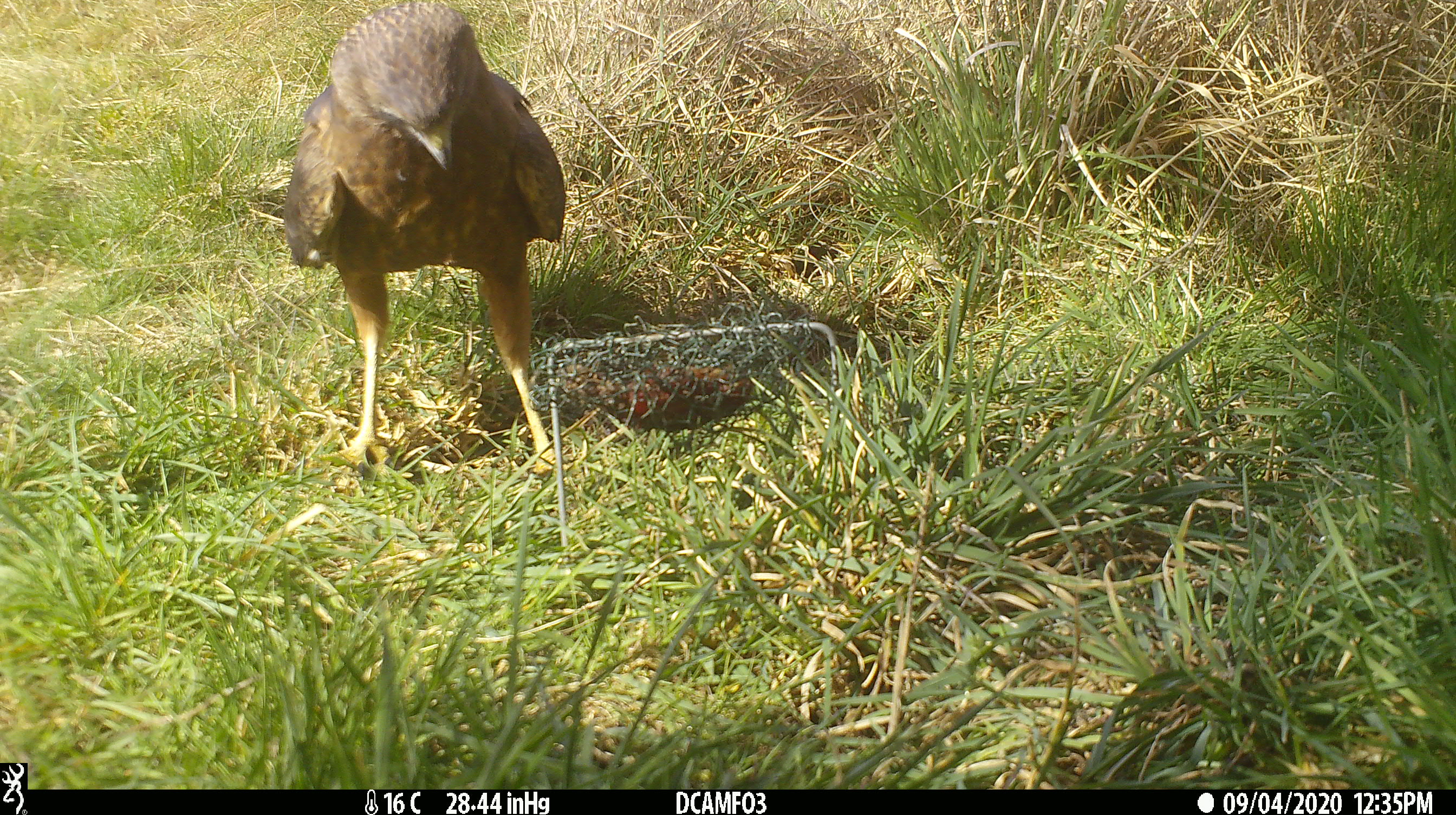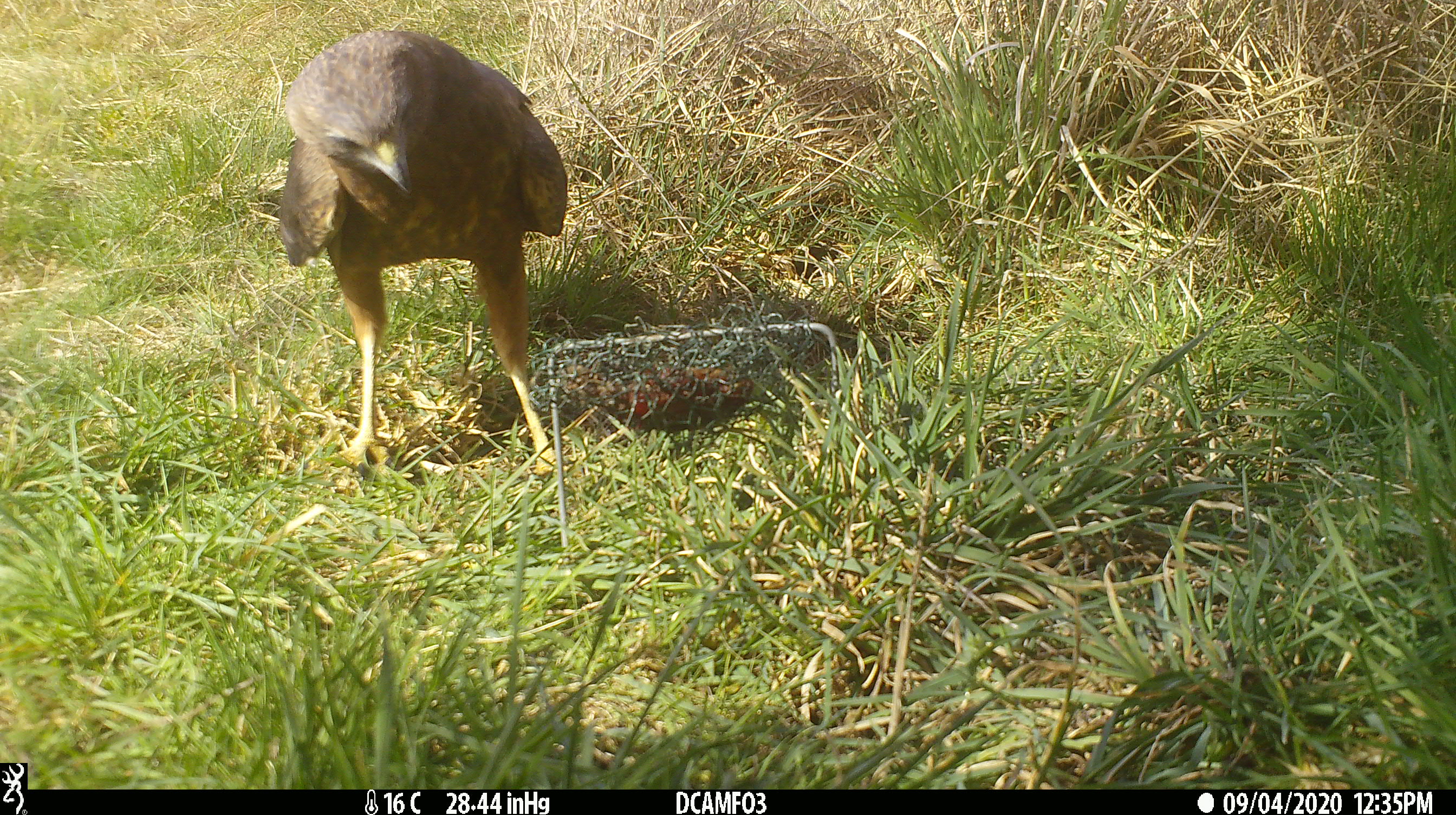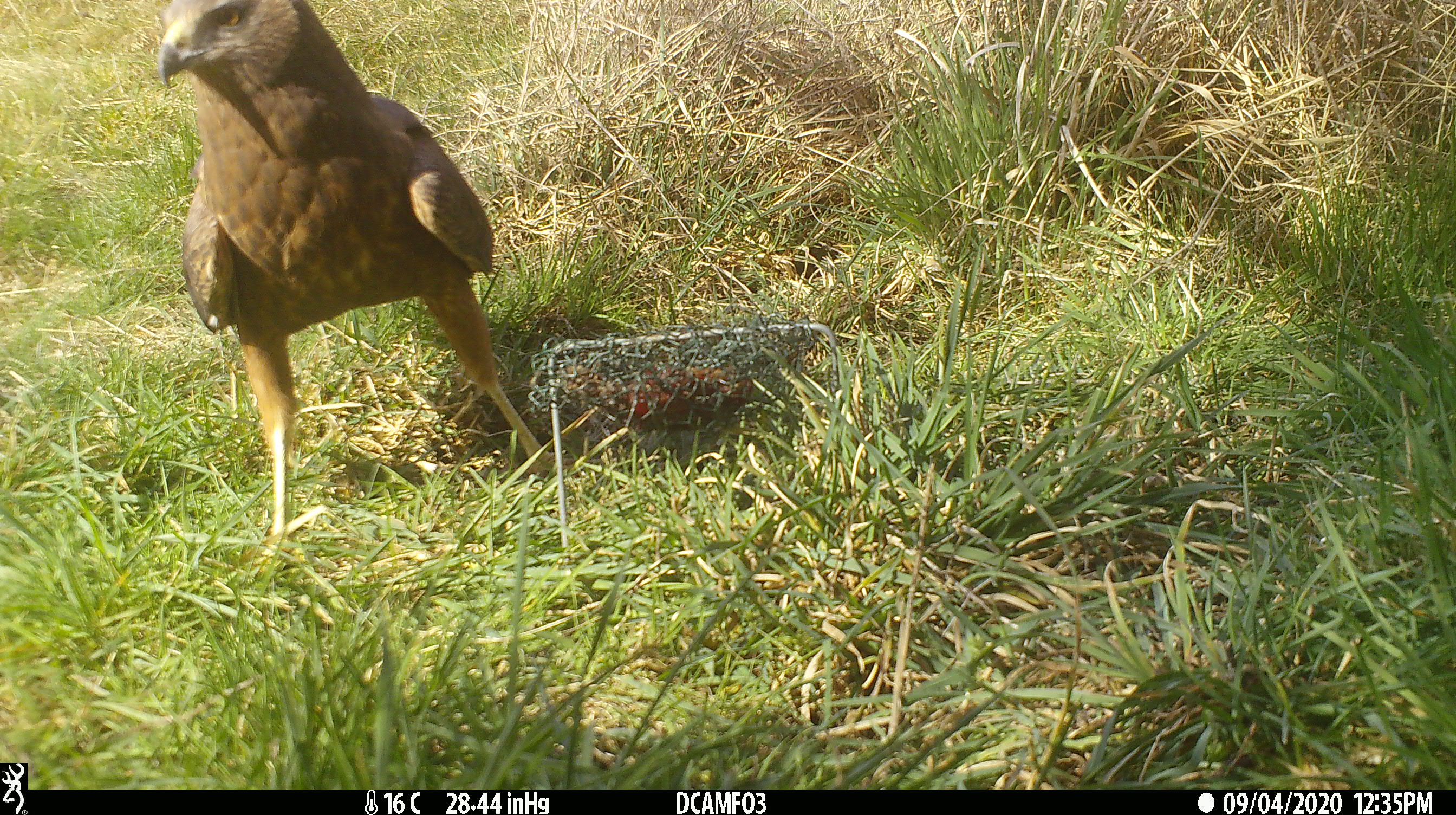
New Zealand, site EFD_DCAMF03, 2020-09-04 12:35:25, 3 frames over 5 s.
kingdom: Animalia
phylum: Chordata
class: Aves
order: Accipitriformes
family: Accipitridae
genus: Circus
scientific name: Circus approximans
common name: swamp harrier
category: harrier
Harrier (swamp harrier) (Circus approximans).